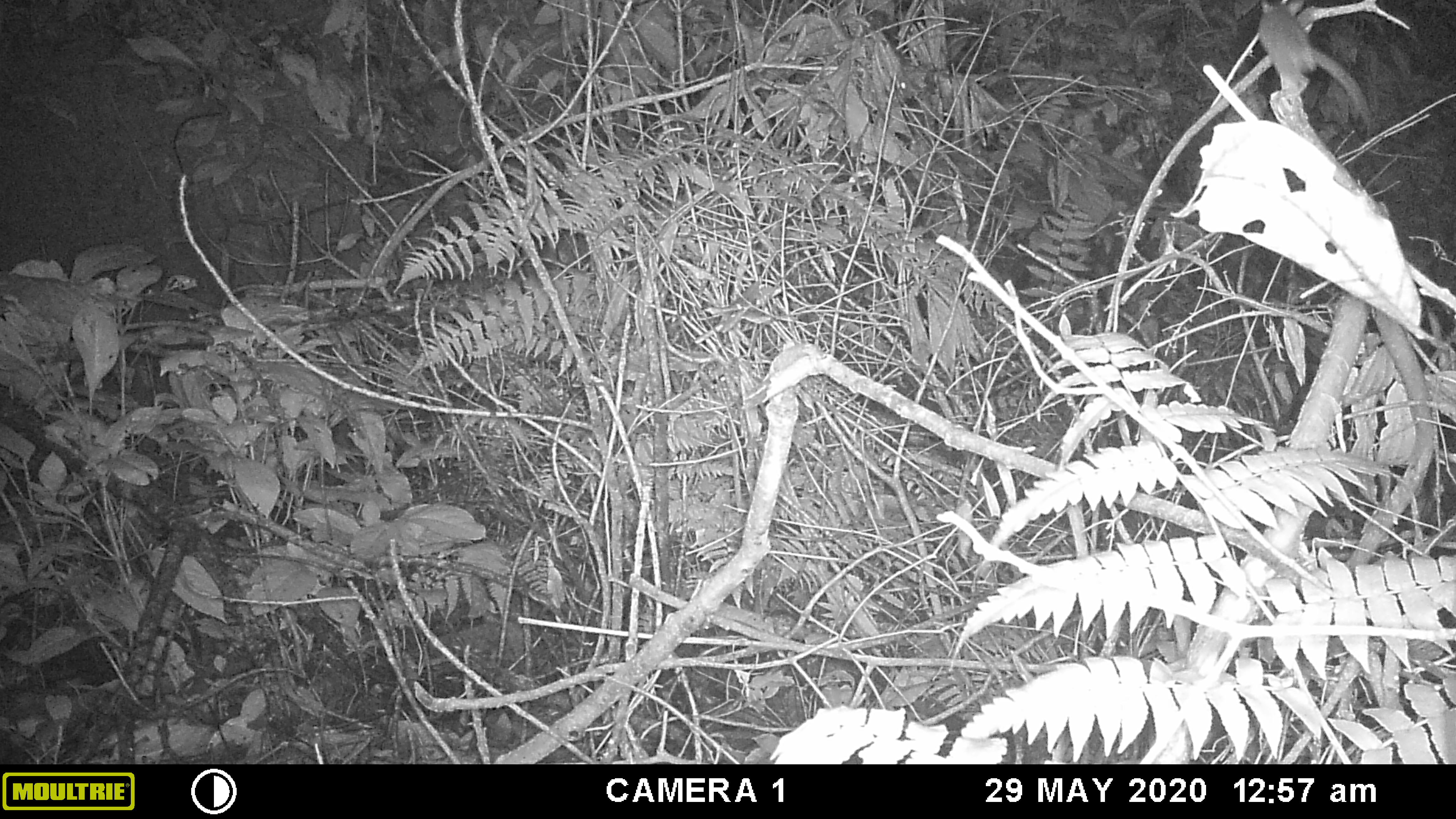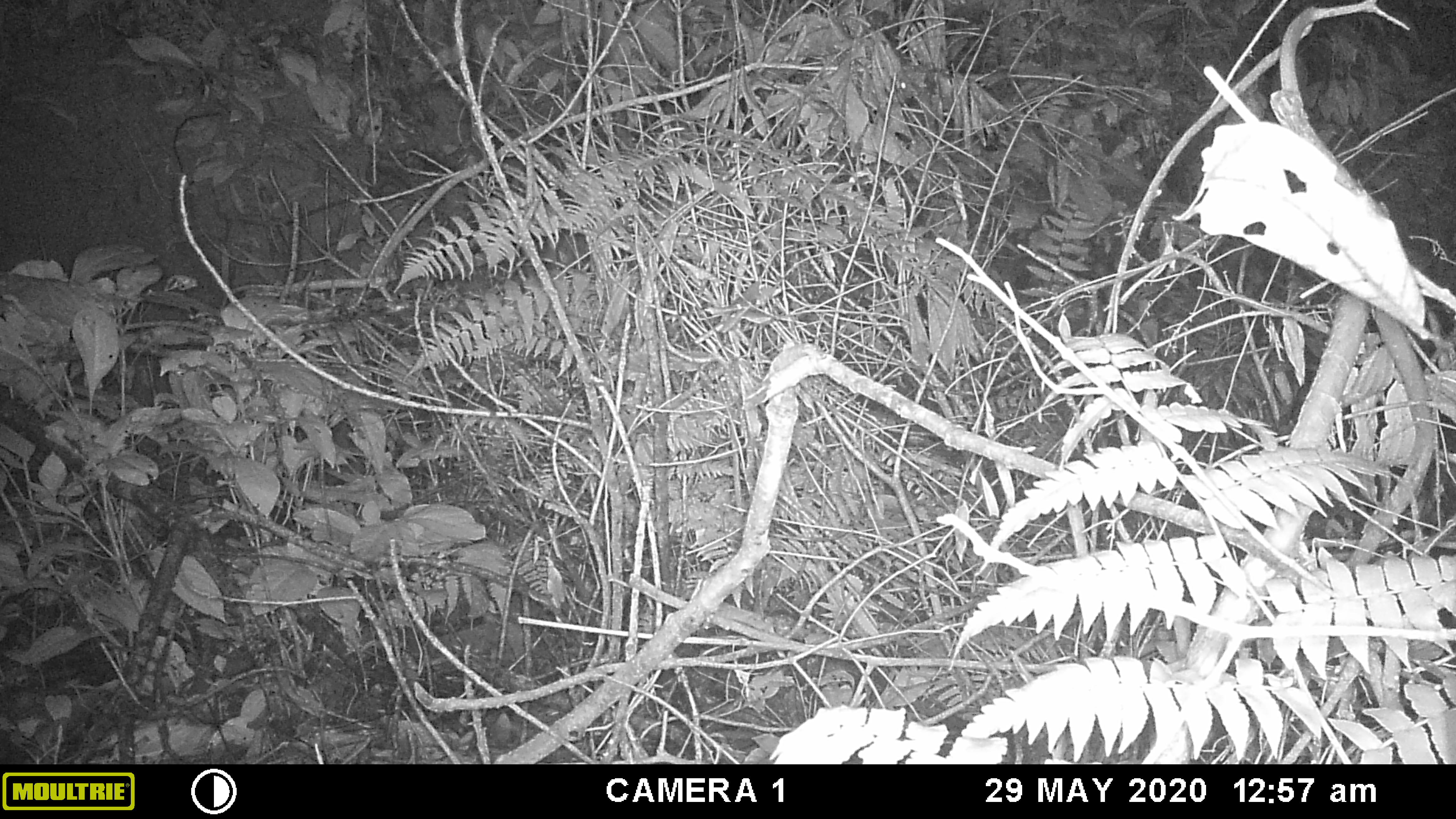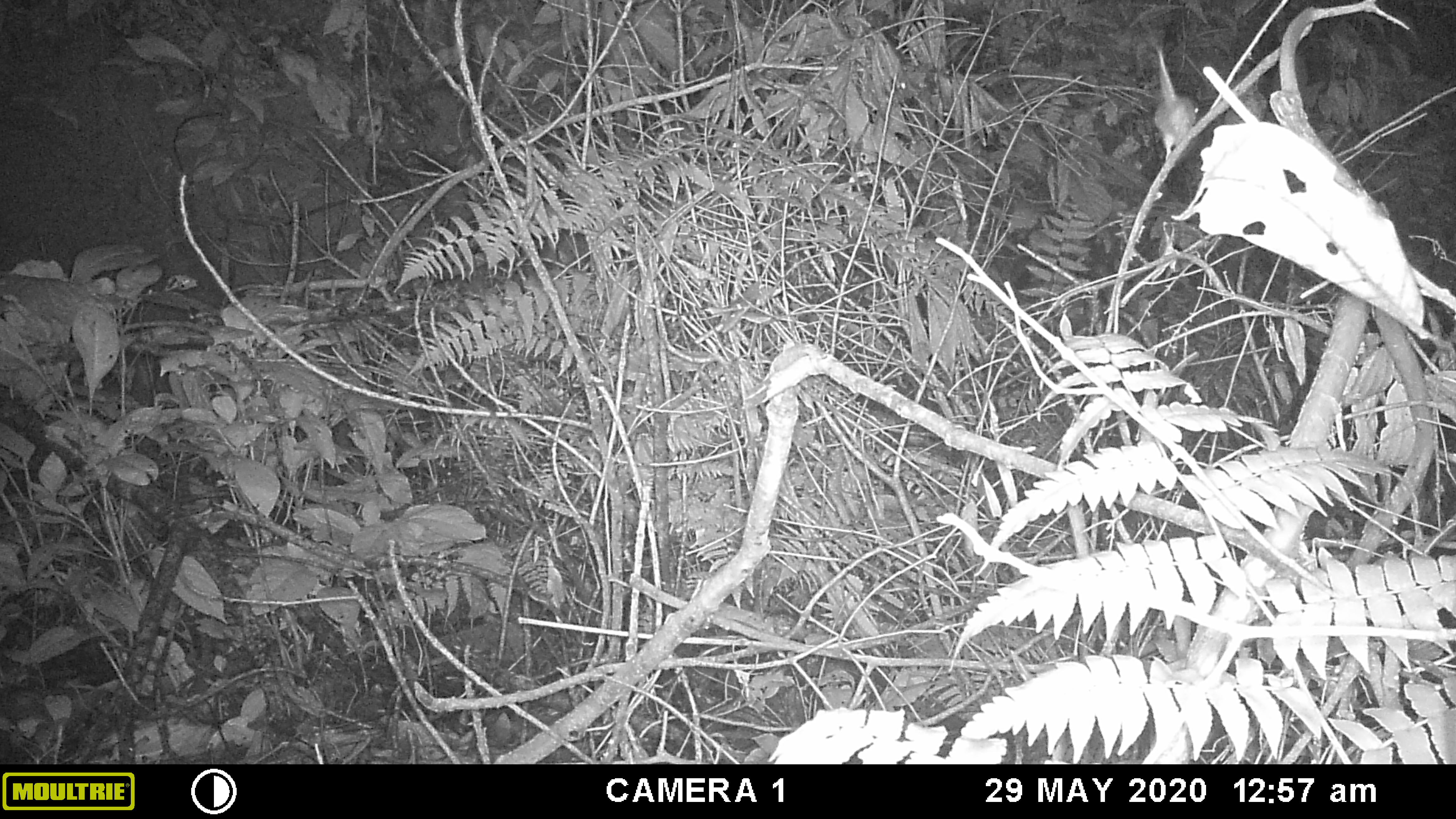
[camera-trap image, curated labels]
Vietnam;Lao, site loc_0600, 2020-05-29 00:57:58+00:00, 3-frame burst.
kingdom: Animalia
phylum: Chordata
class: Mammalia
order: Rodentia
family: Muridae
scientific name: Muridae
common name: old-world mice and rats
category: unidentified murid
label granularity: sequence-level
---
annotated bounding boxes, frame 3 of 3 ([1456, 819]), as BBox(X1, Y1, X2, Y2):
unidentified murid: BBox(1153, 49, 1199, 160)